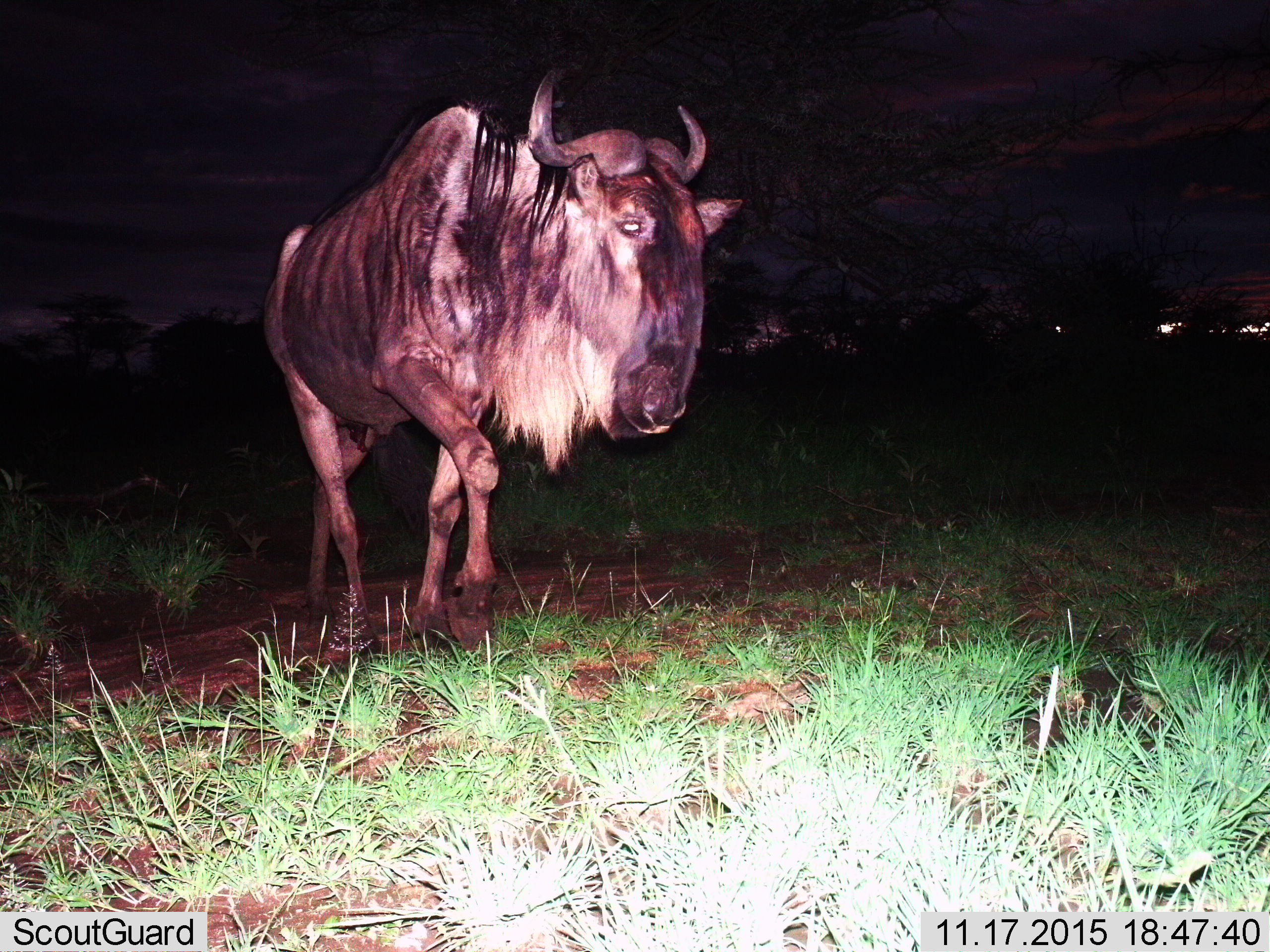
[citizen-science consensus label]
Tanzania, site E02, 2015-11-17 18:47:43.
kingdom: Animalia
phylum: Chordata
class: Mammalia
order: Artiodactyla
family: Bovidae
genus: Connochaetes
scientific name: Connochaetes taurinus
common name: blue wildebeest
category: wildebeest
Wildebeest (blue wildebeest) (Connochaetes taurinus), count 1. Behavior (volunteer vote fractions): standing 6%, resting 0%, moving 94%, interacting 0%. Young present (vote fraction): 0%. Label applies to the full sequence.